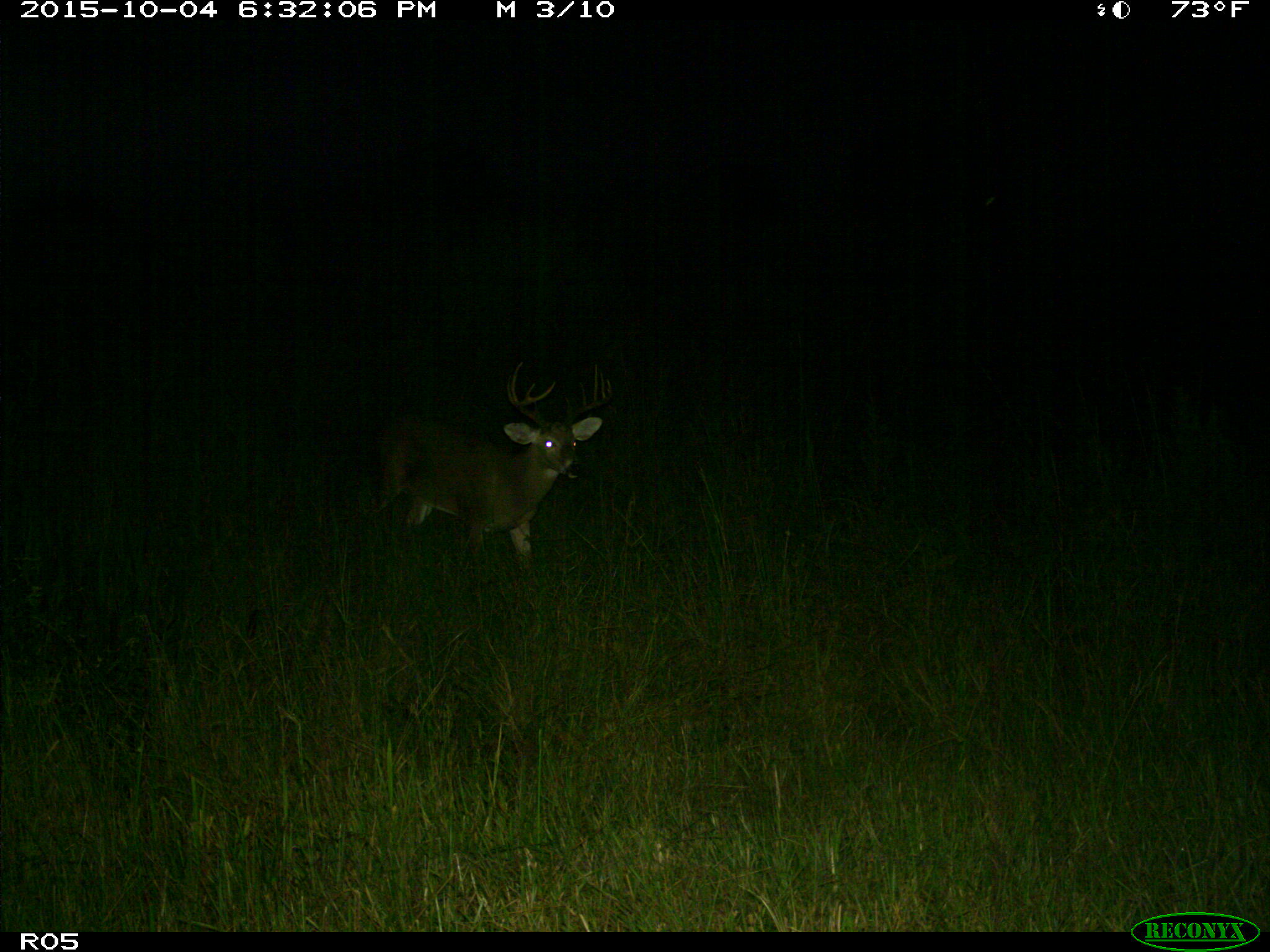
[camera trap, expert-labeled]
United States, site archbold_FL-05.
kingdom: Animalia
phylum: Chordata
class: Mammalia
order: Artiodactyla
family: Cervidae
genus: Odocoileus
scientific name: Odocoileus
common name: deer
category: unidentified deer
Unidentified deer (deer) (Odocoileus).